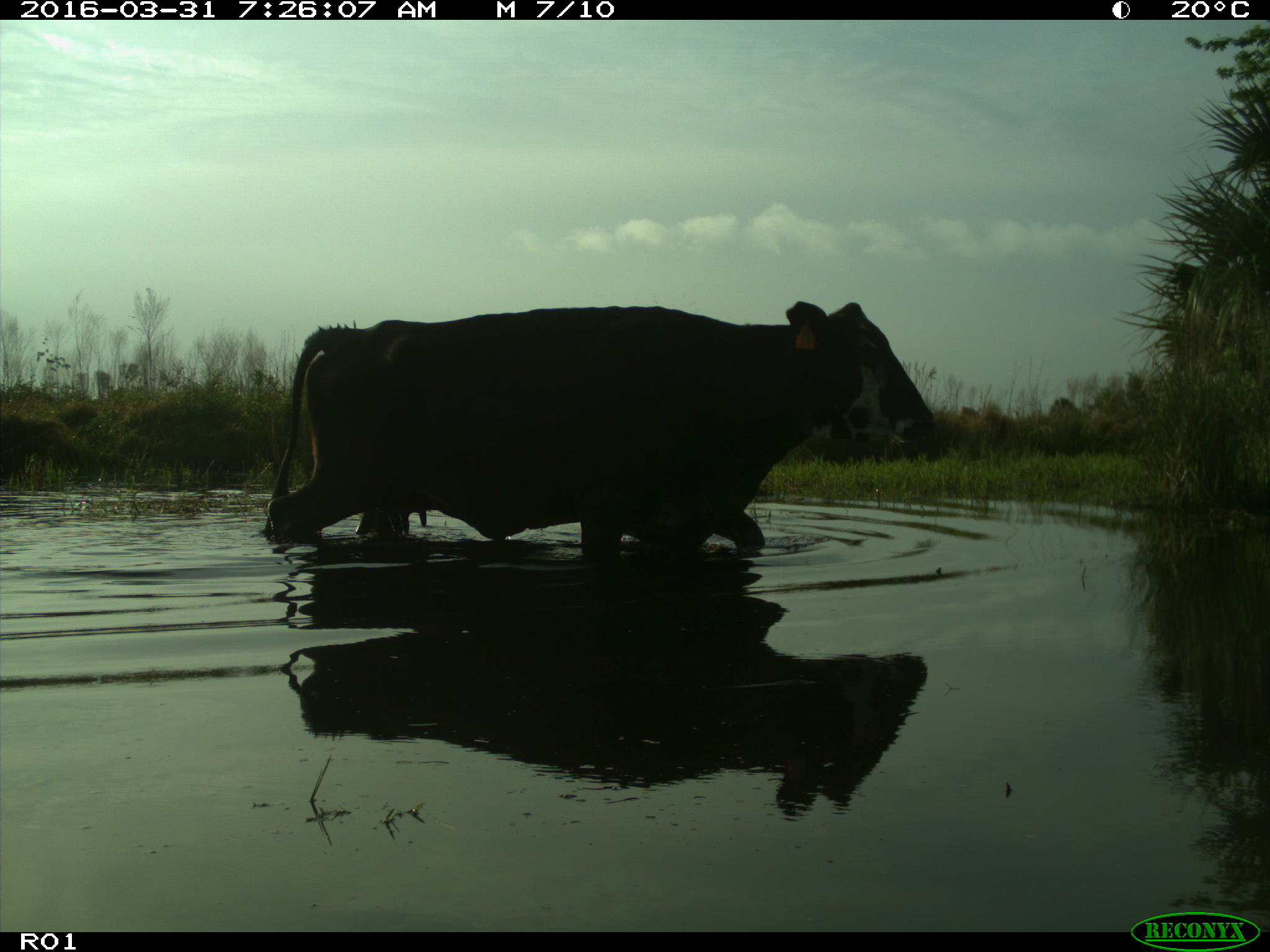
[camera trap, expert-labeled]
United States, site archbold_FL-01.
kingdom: Animalia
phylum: Chordata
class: Mammalia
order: Artiodactyla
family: Bovidae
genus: Bos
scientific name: Bos taurus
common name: domestic cow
Bos taurus (domestic cow).